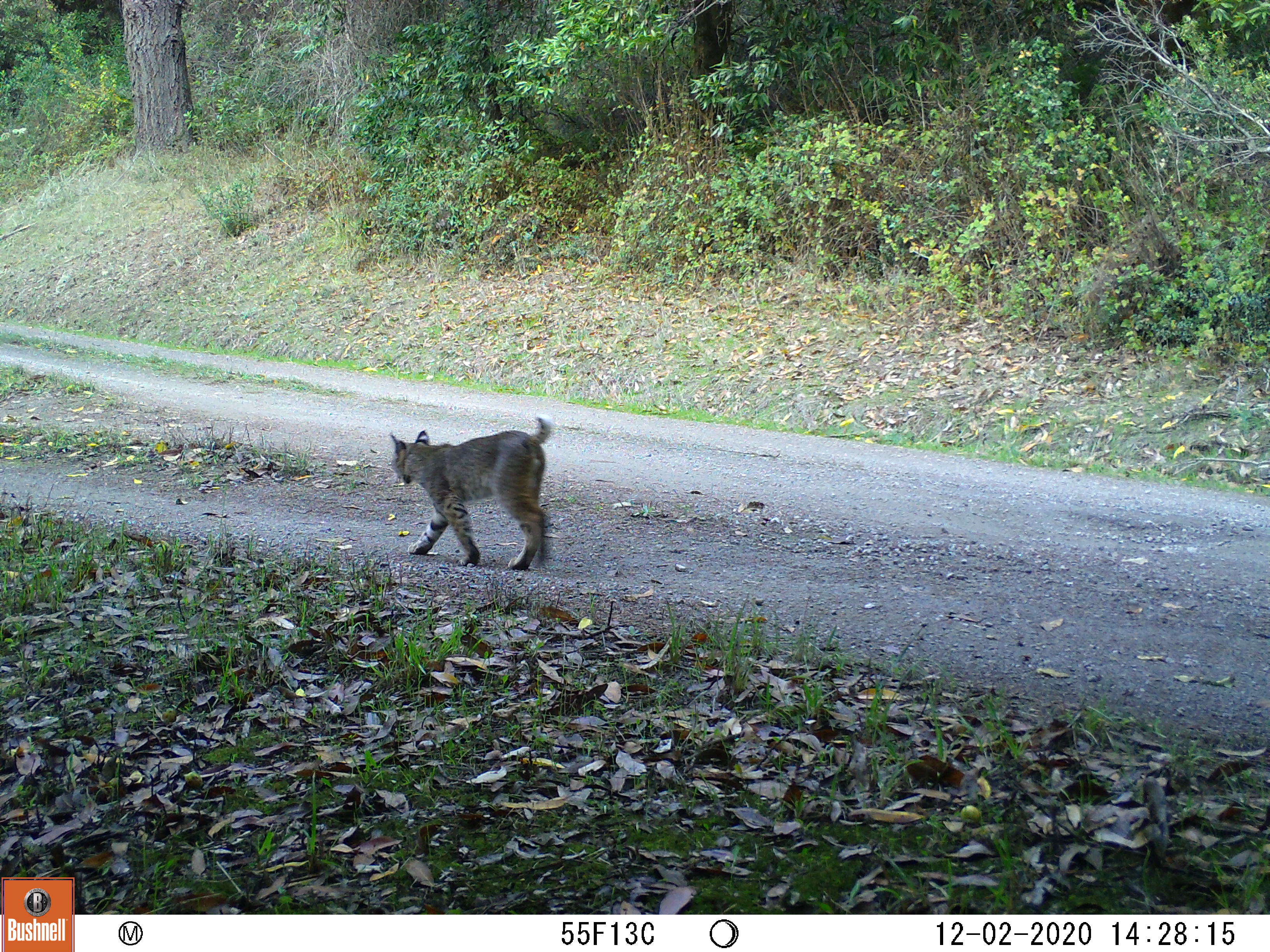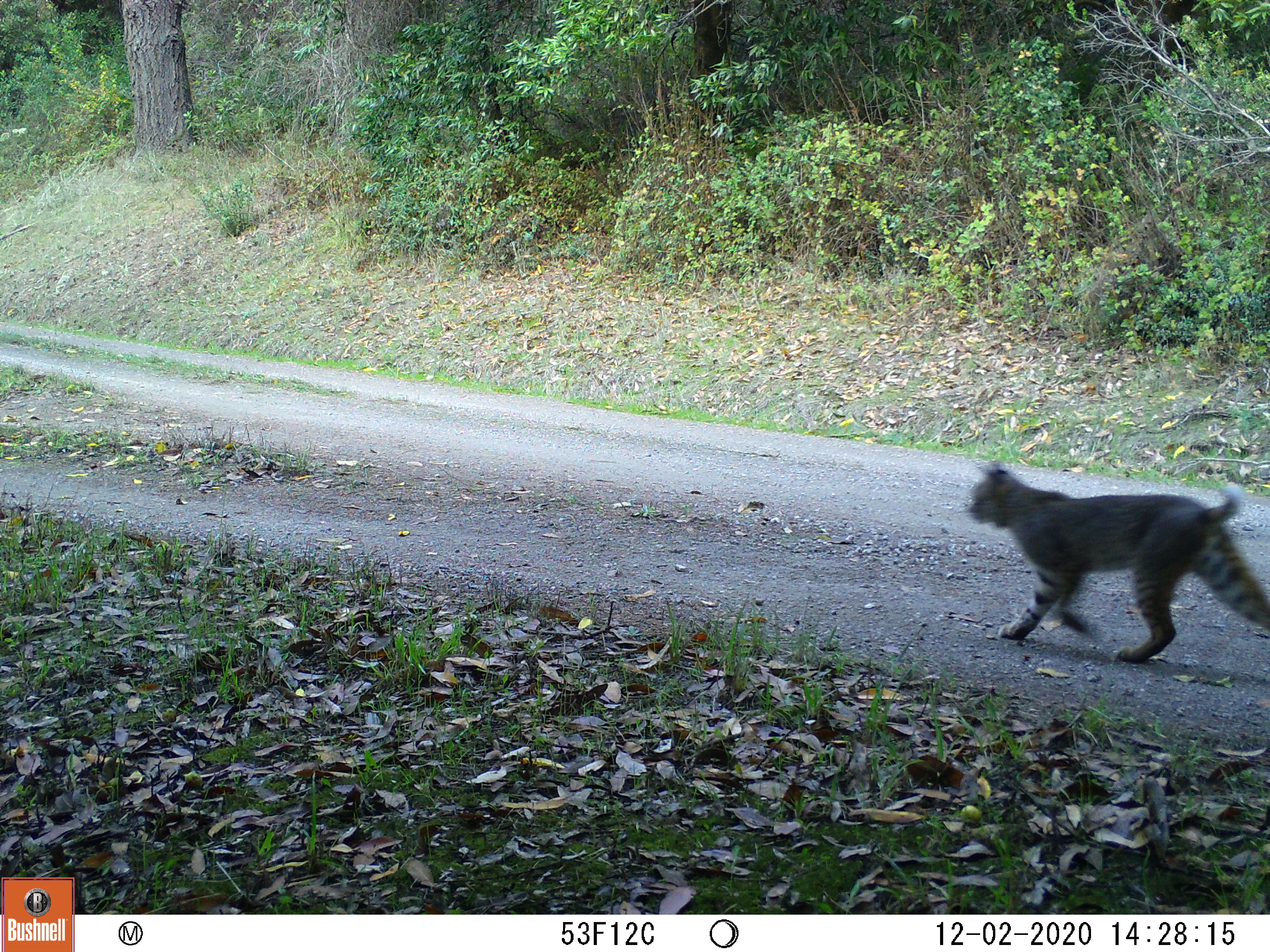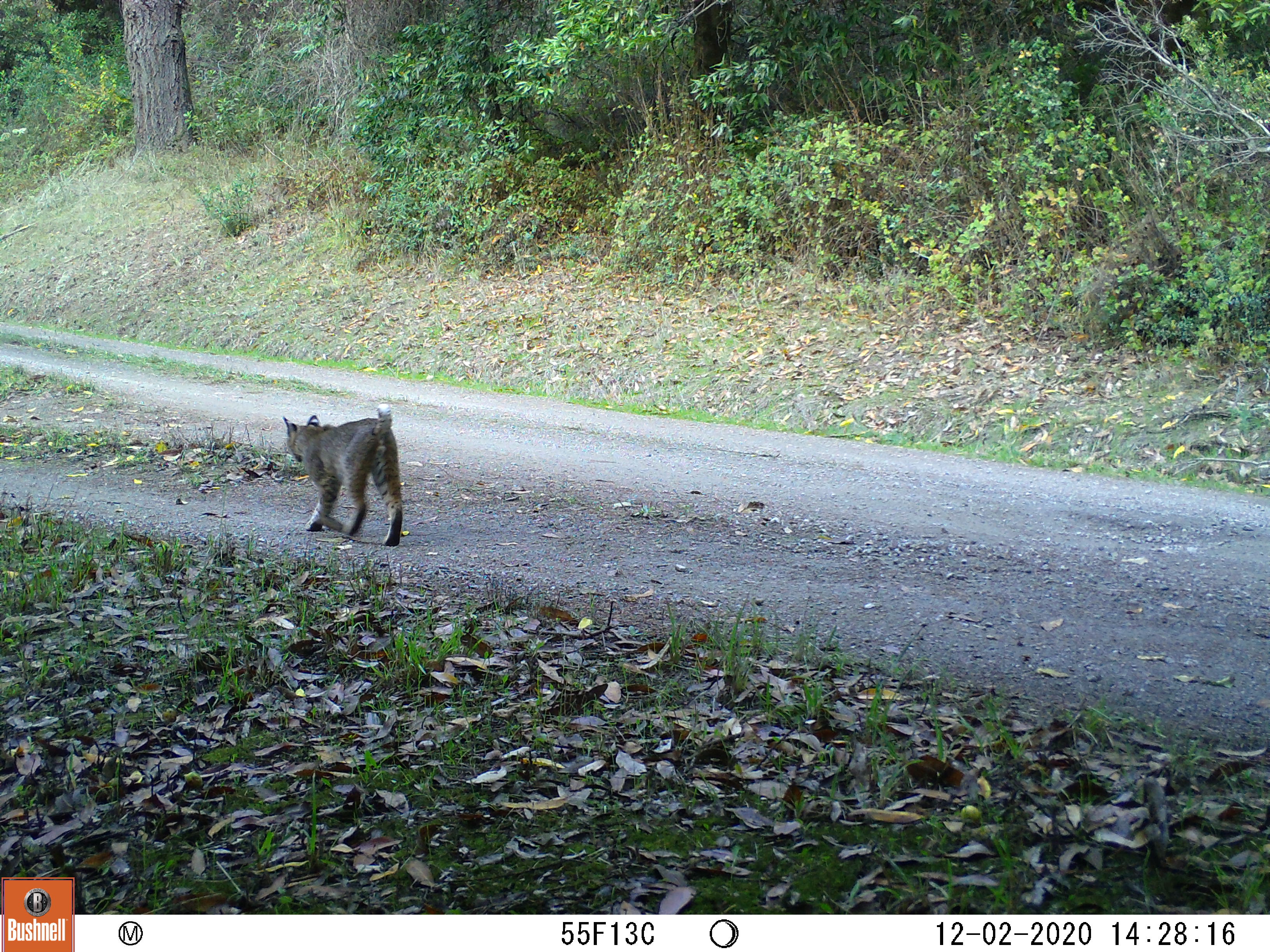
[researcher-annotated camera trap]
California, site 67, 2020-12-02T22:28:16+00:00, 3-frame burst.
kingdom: Animalia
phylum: Chordata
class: Mammalia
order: Carnivora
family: Felidae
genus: Lynx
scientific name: Lynx rufus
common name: bobcat